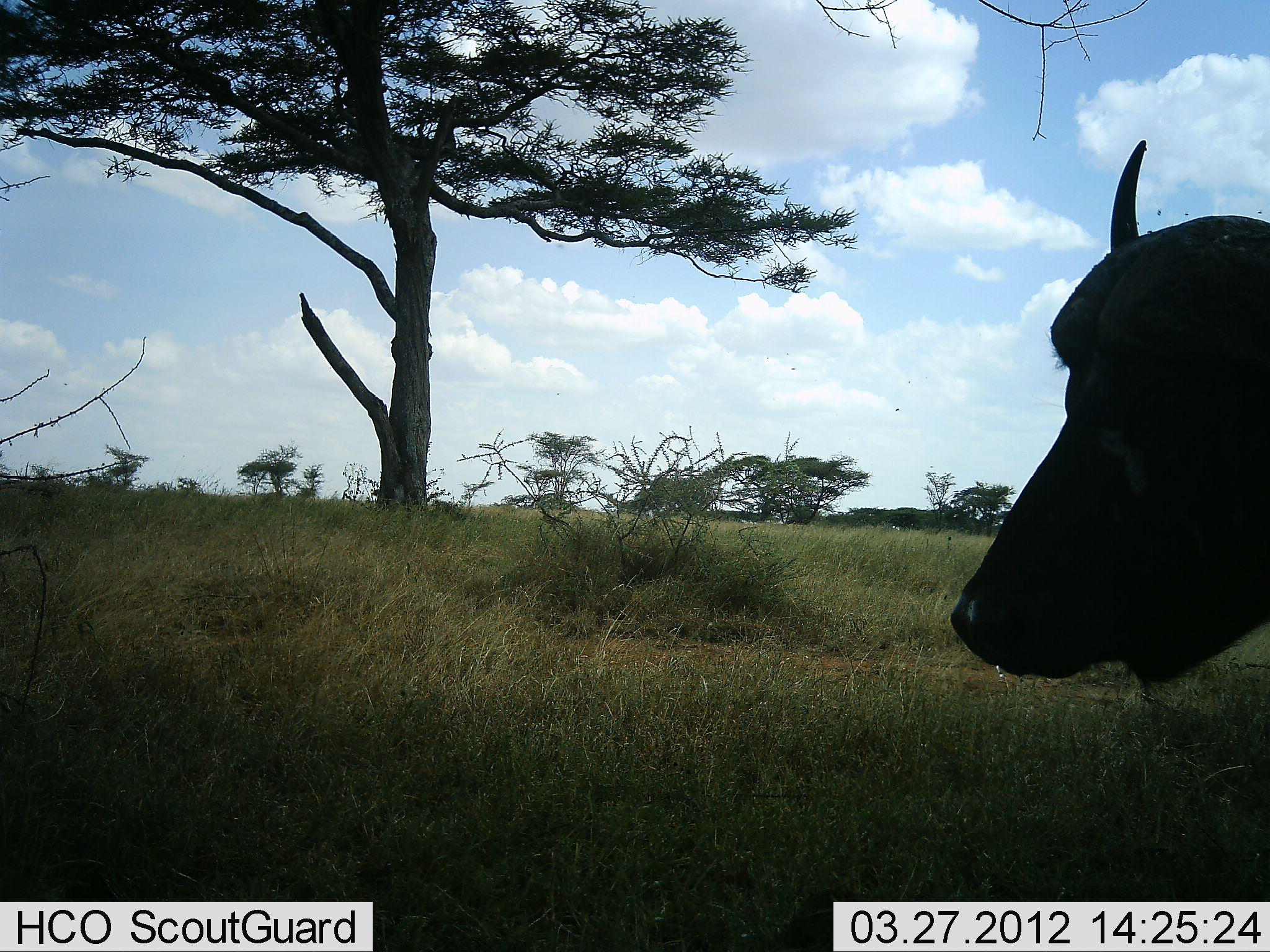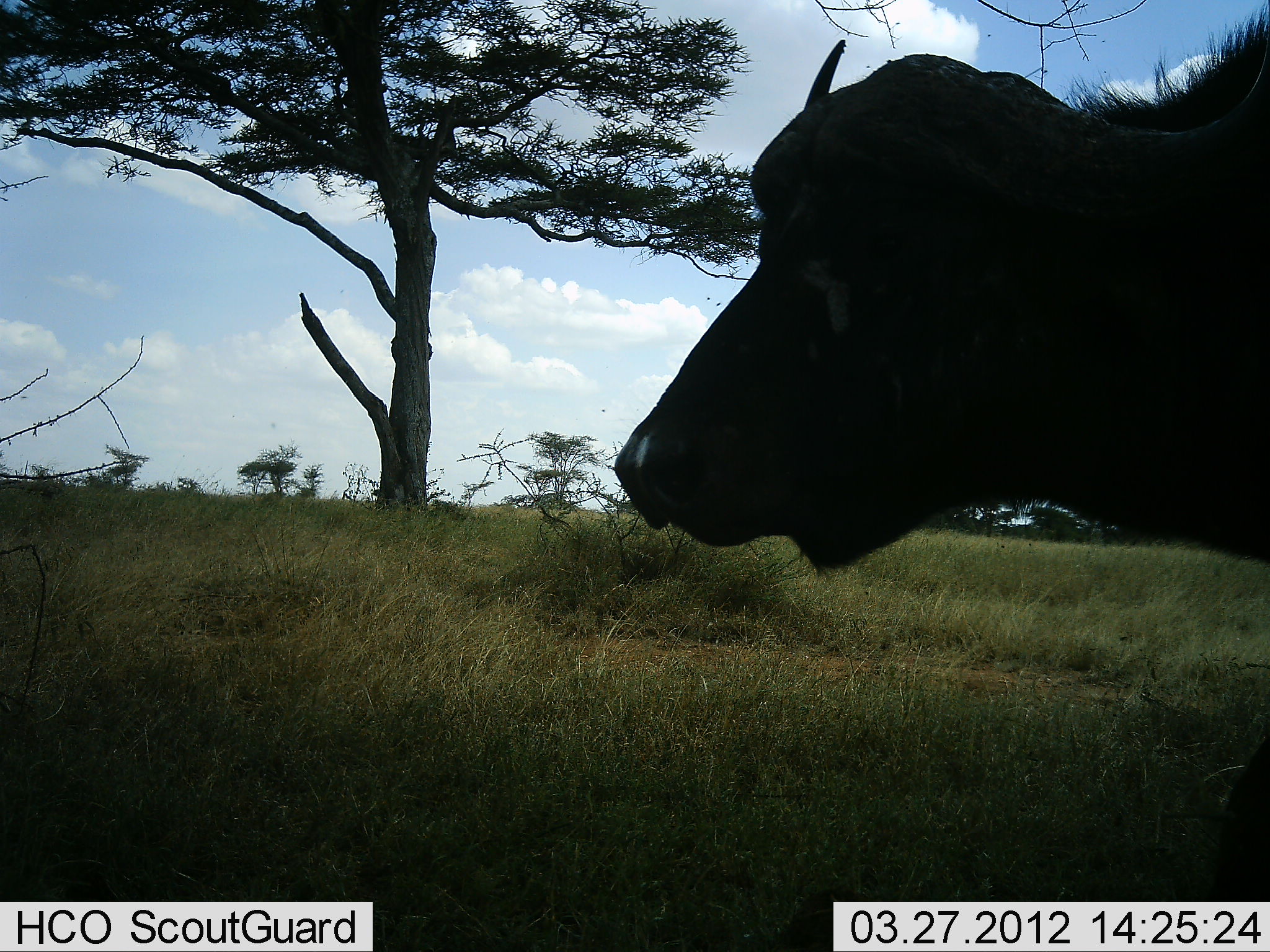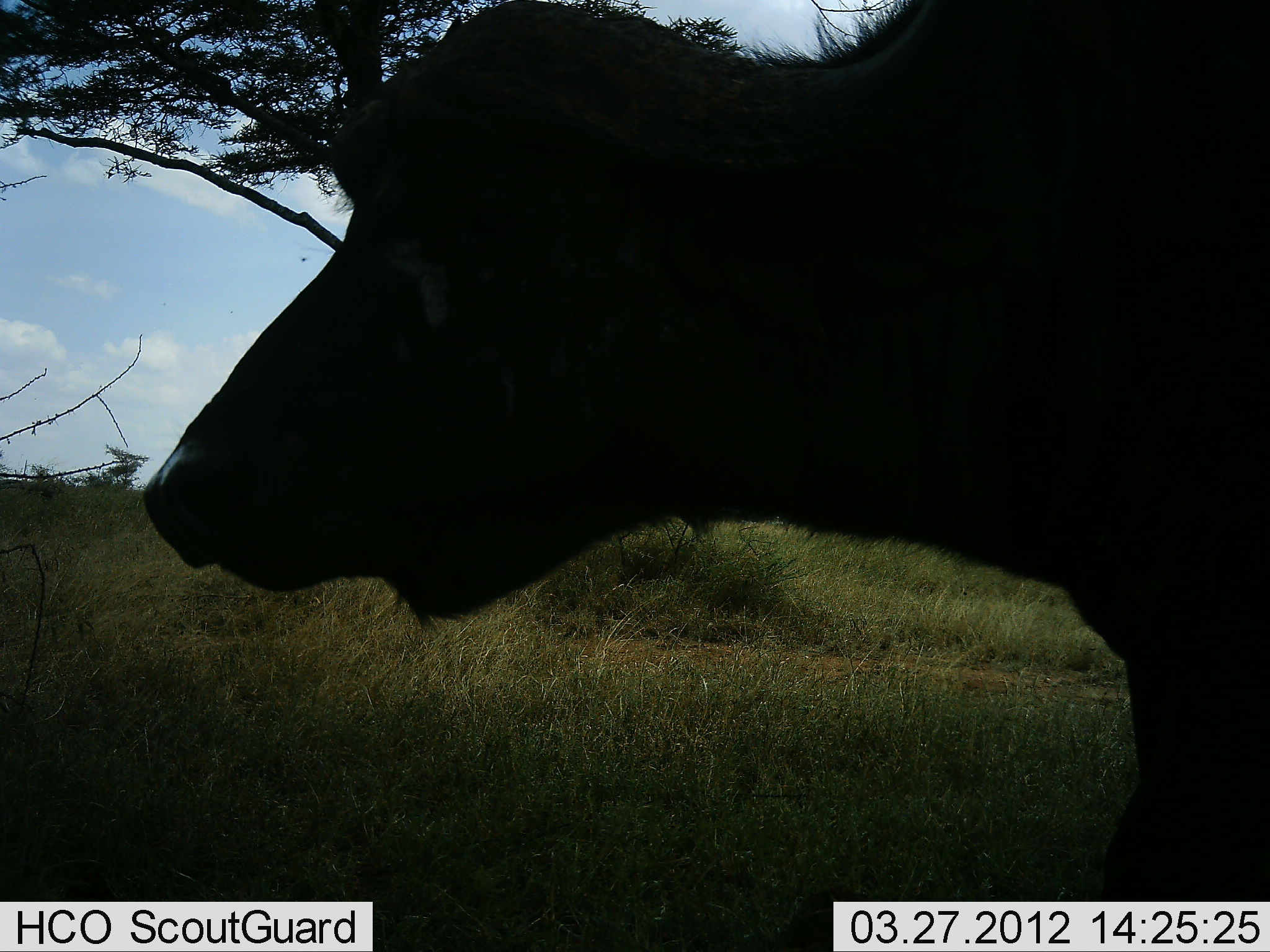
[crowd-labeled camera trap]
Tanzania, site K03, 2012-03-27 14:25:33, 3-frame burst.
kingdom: Animalia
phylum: Chordata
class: Mammalia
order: Artiodactyla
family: Bovidae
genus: Syncerus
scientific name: Syncerus caffer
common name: cape buffalo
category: buffalo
Buffalo (cape buffalo) (Syncerus caffer), count 1. Behavior (volunteer vote fractions): standing 7%, resting 0%, moving 93%, interacting 0%. Young present (vote fraction): 0%. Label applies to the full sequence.